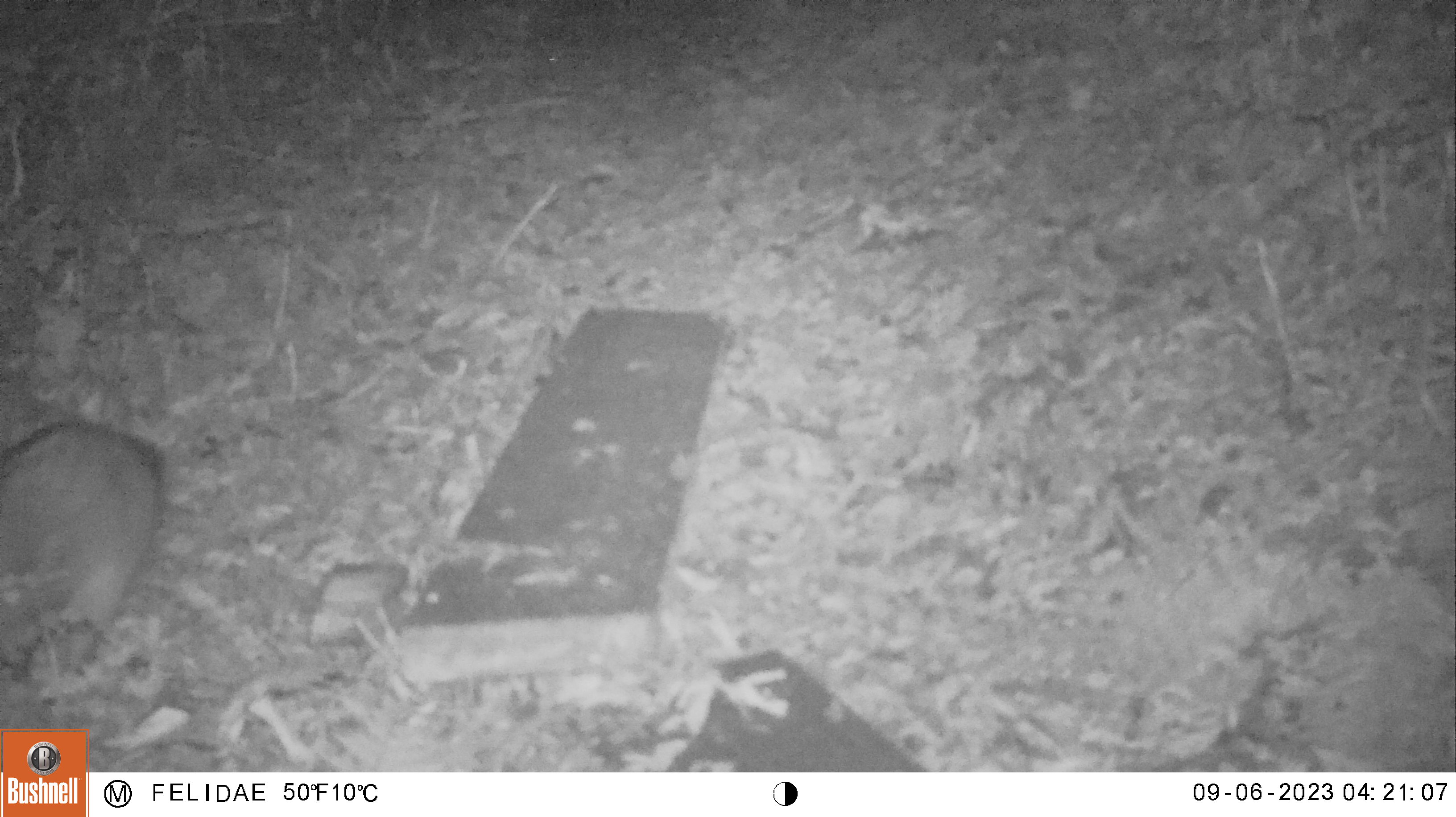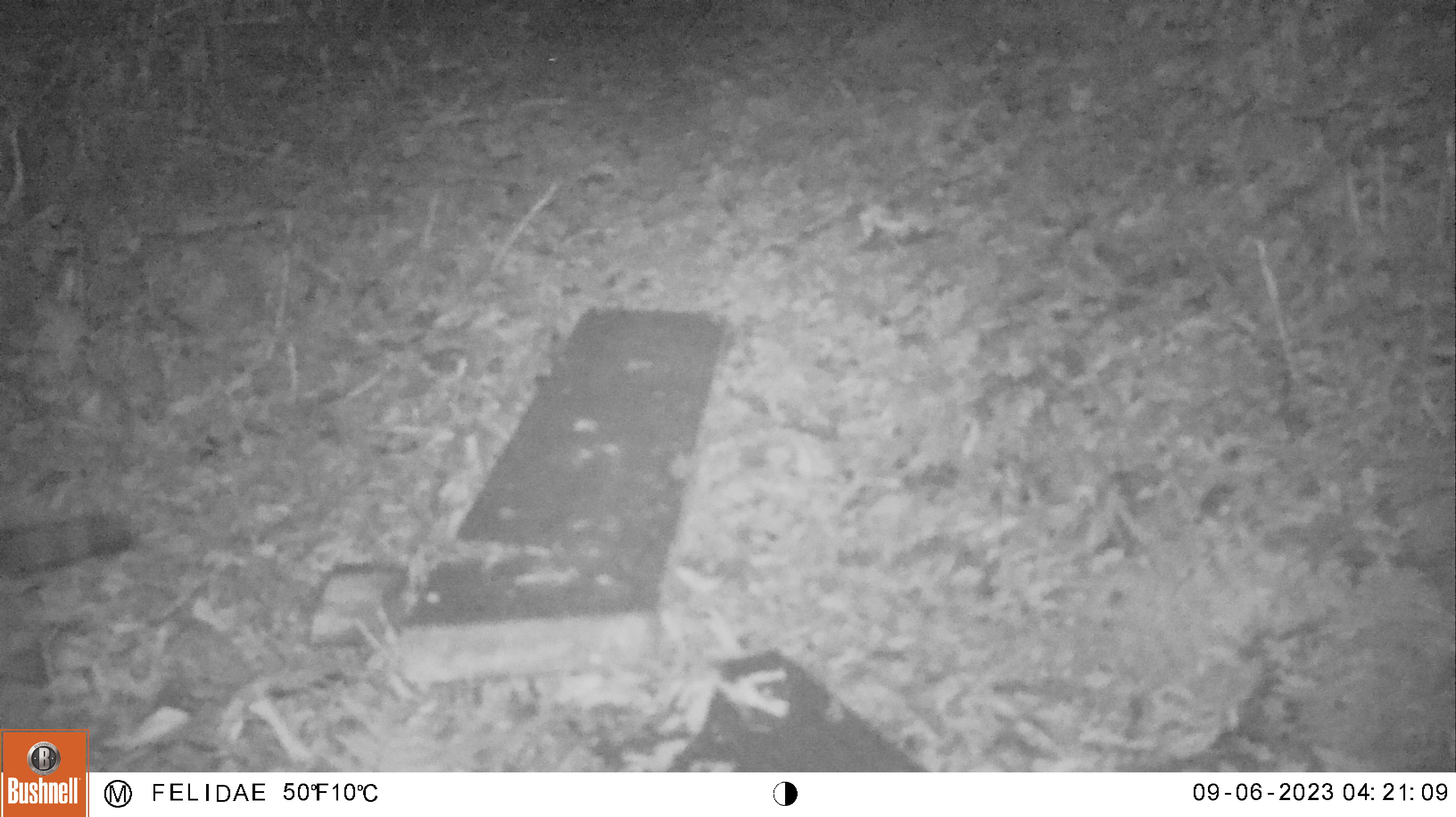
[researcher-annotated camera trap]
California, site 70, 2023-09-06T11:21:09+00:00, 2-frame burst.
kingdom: Animalia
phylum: Chordata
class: Mammalia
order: Carnivora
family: Canidae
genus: Urocyon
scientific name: Urocyon cinereoargenteus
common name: gray fox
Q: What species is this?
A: Gray fox (Urocyon cinereoargenteus).